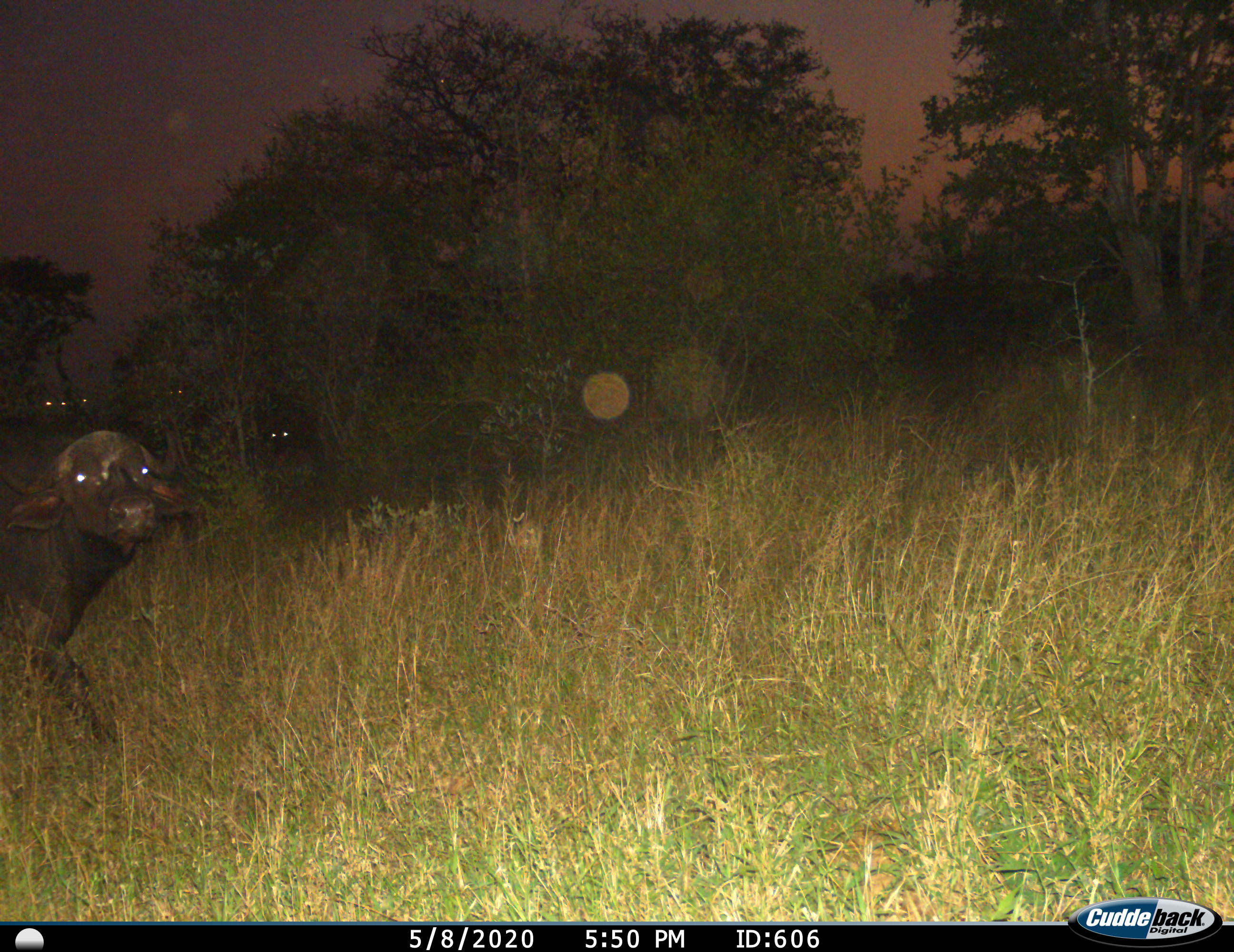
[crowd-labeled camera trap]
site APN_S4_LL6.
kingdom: Animalia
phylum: Chordata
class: Mammalia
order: Artiodactyla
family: Bovidae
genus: Syncerus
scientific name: Syncerus caffer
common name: african buffalo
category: buffalo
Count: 1.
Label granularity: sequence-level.